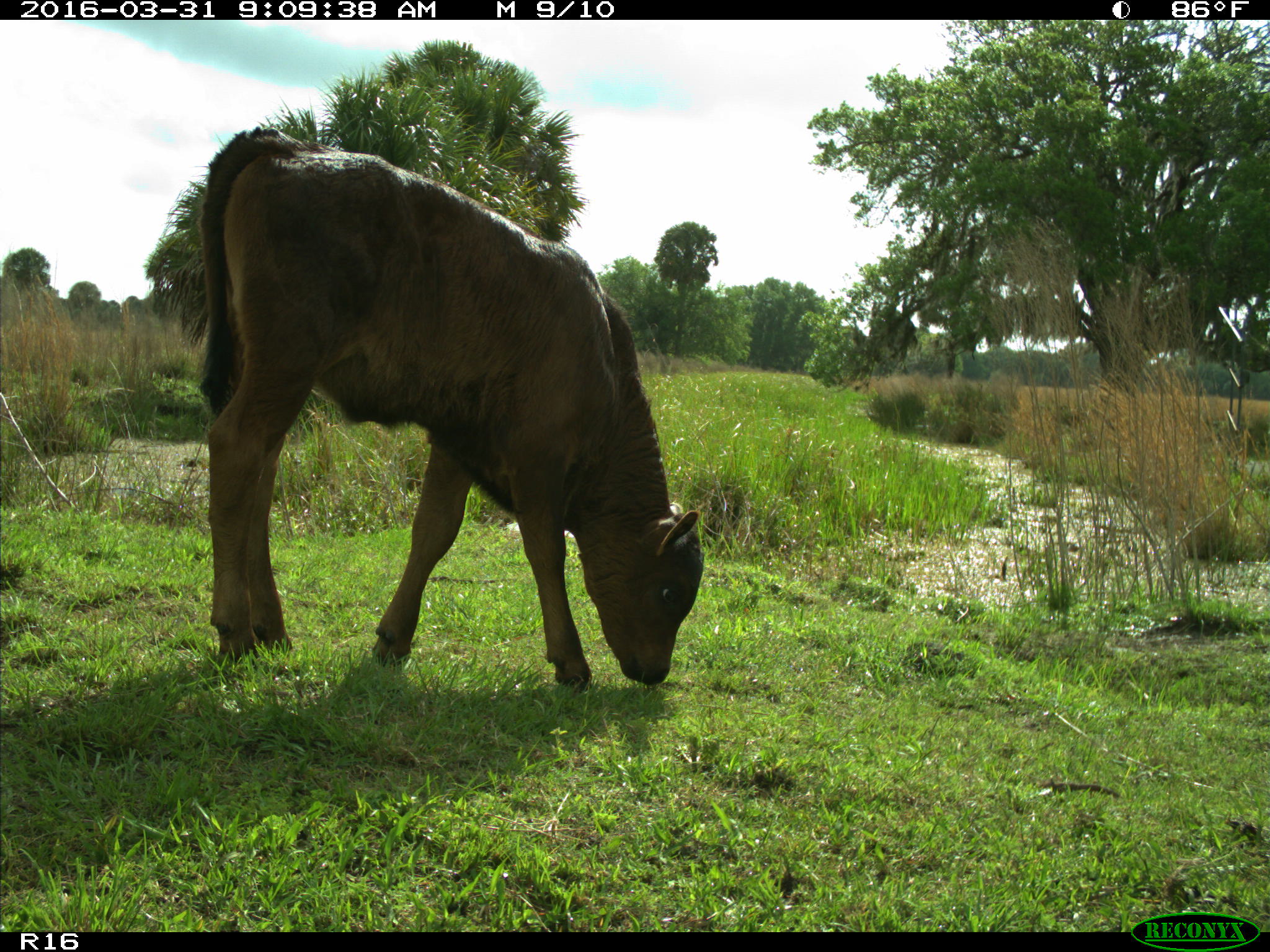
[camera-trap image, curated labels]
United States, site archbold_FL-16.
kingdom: Animalia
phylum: Chordata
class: Mammalia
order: Artiodactyla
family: Bovidae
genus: Bos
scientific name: Bos taurus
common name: domestic cow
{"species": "Bos taurus (domestic cow)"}